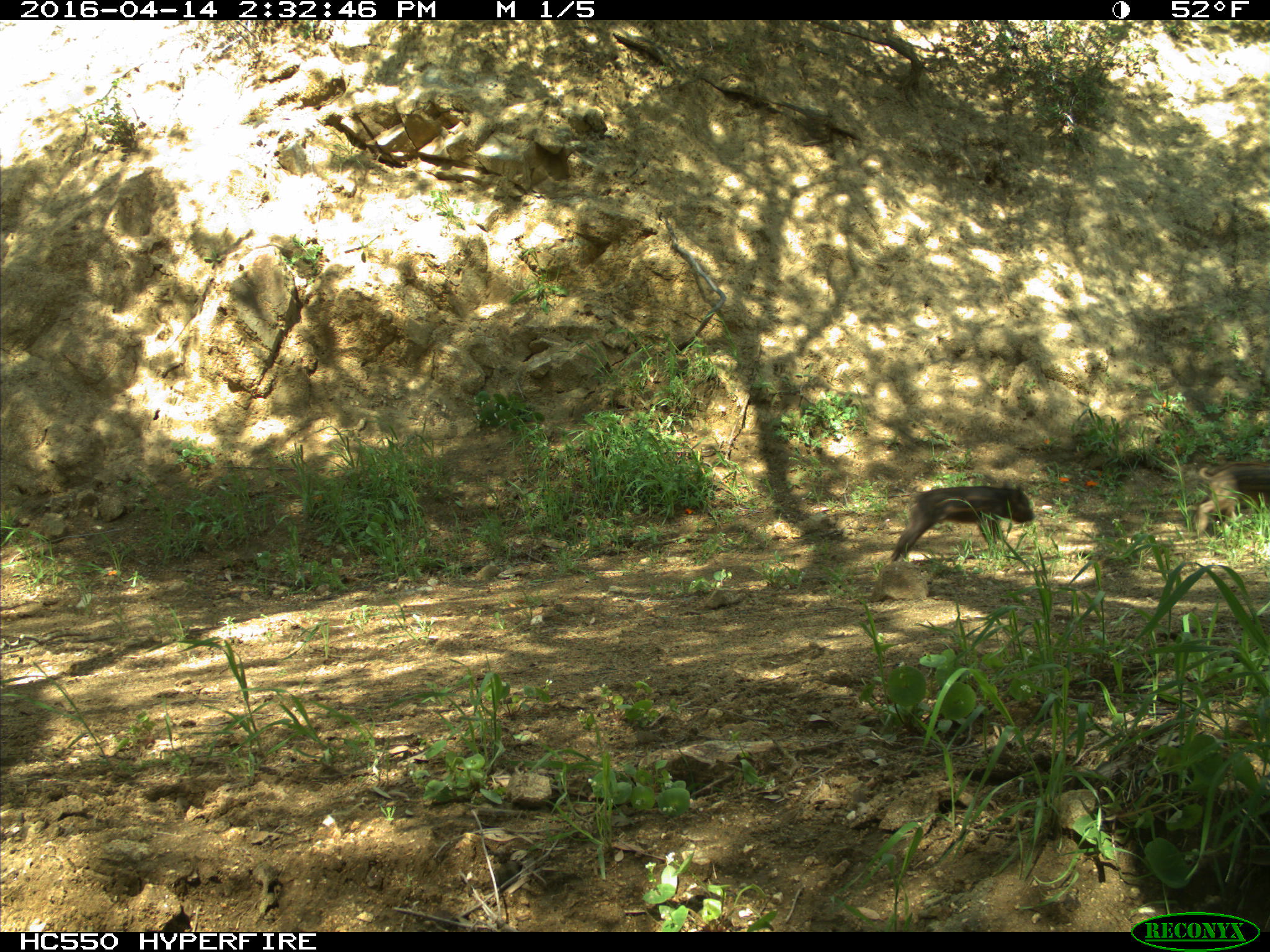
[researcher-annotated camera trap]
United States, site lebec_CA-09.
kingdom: Animalia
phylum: Chordata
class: Mammalia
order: Artiodactyla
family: Suidae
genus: Sus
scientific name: Sus scrofa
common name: wild boar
Sus scrofa (wild boar).